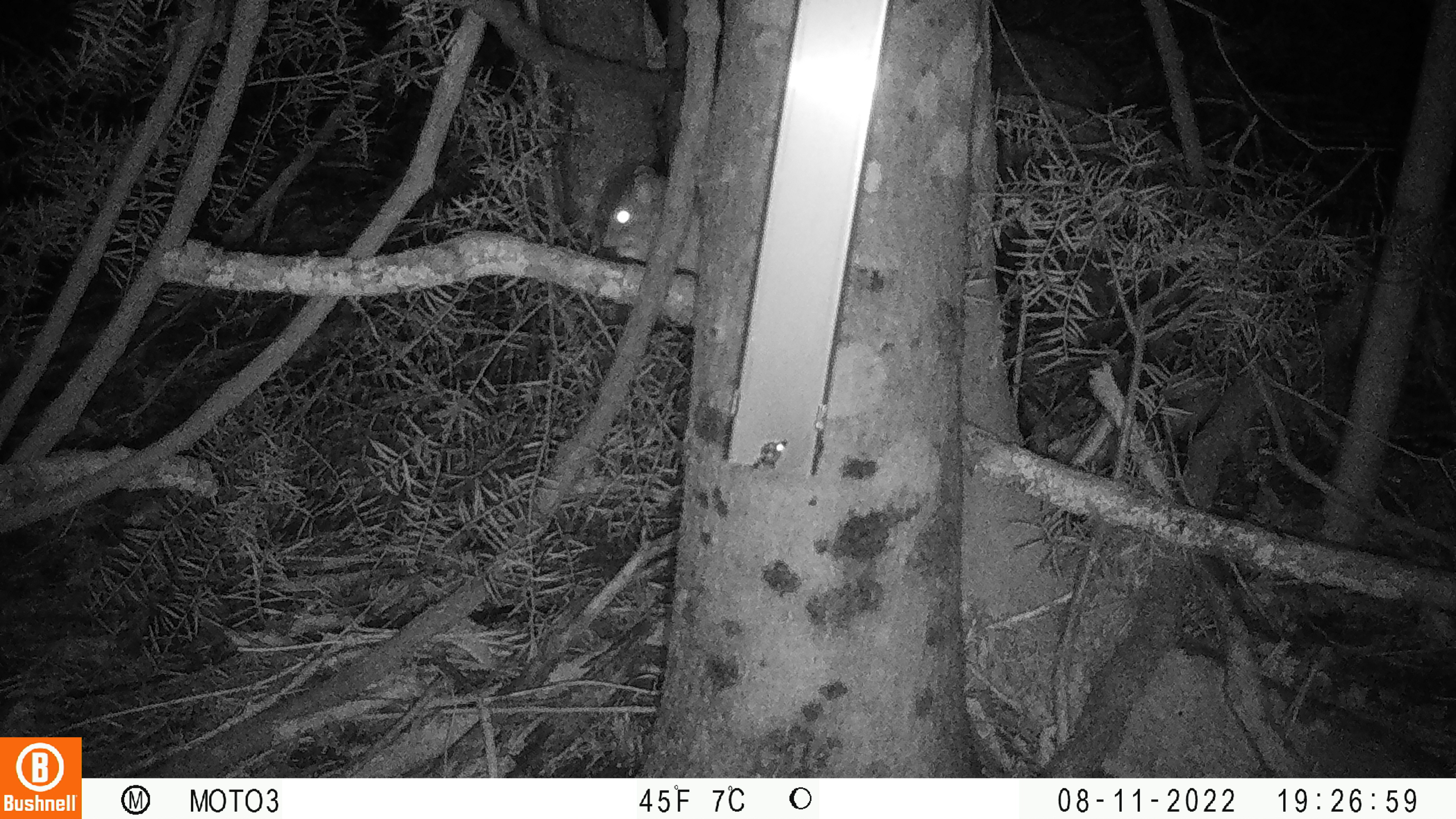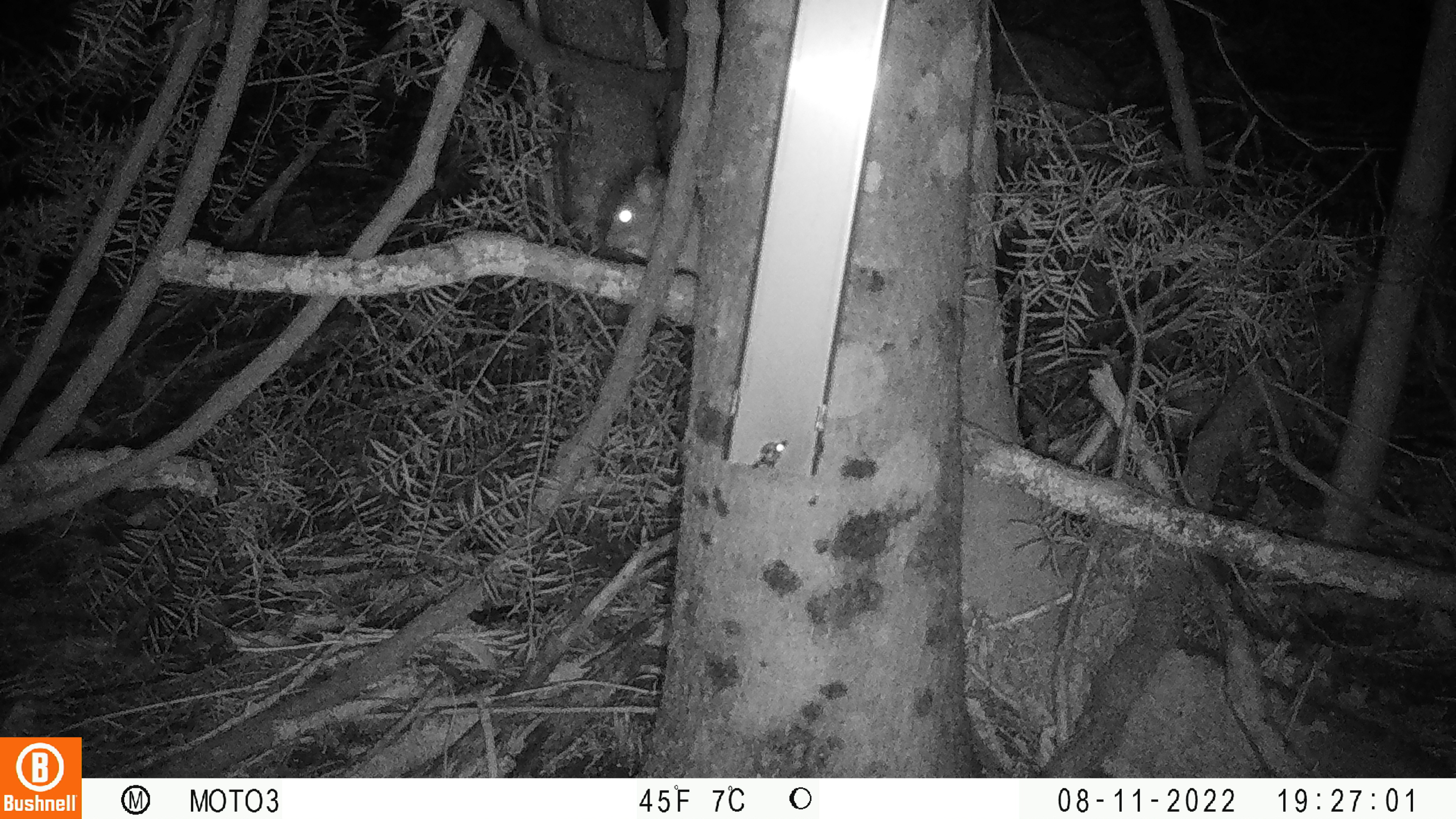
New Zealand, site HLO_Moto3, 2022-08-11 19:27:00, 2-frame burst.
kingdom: Animalia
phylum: Chordata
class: Mammalia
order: Rodentia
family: Muridae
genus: Rattus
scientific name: Rattus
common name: rat